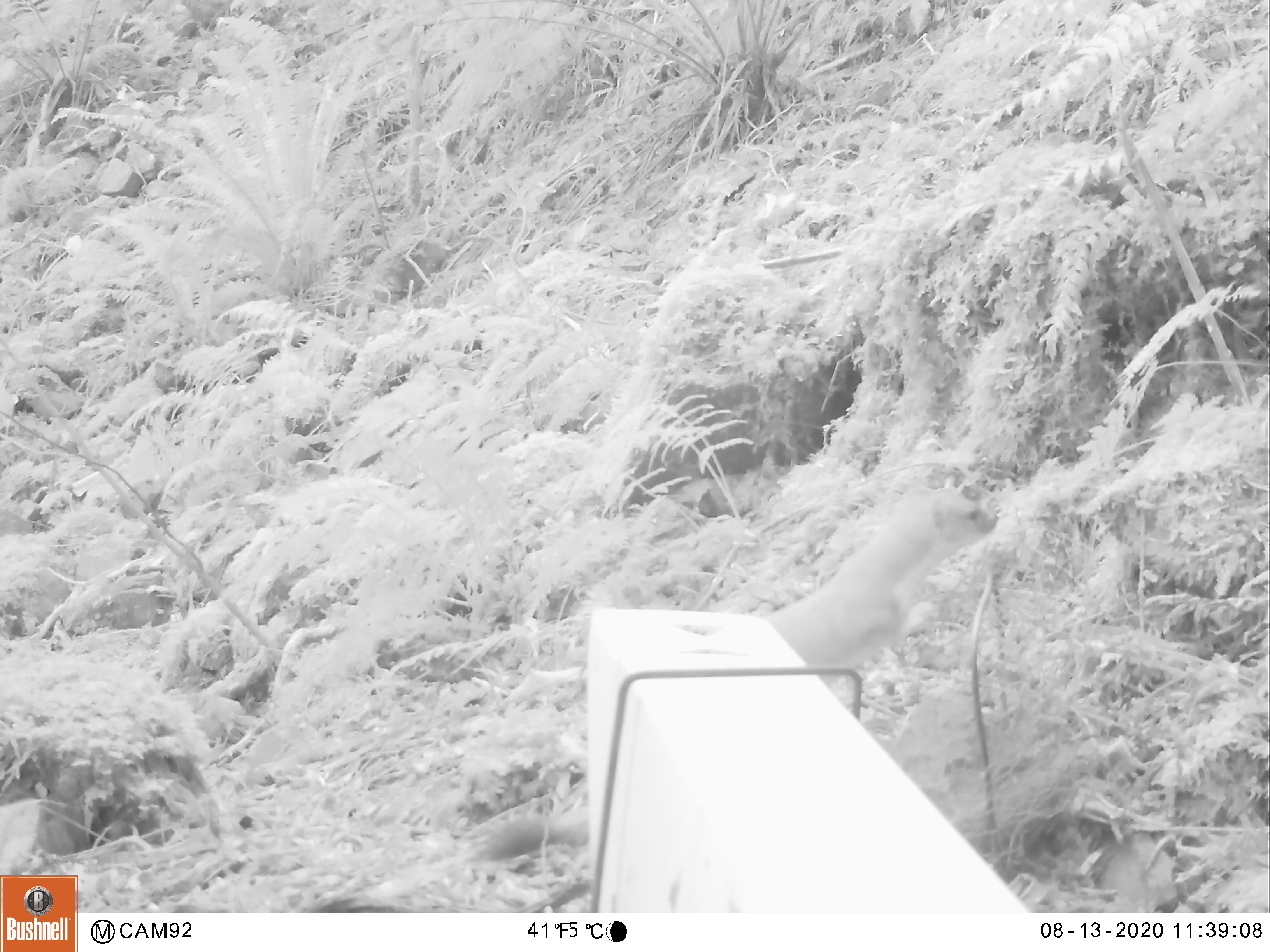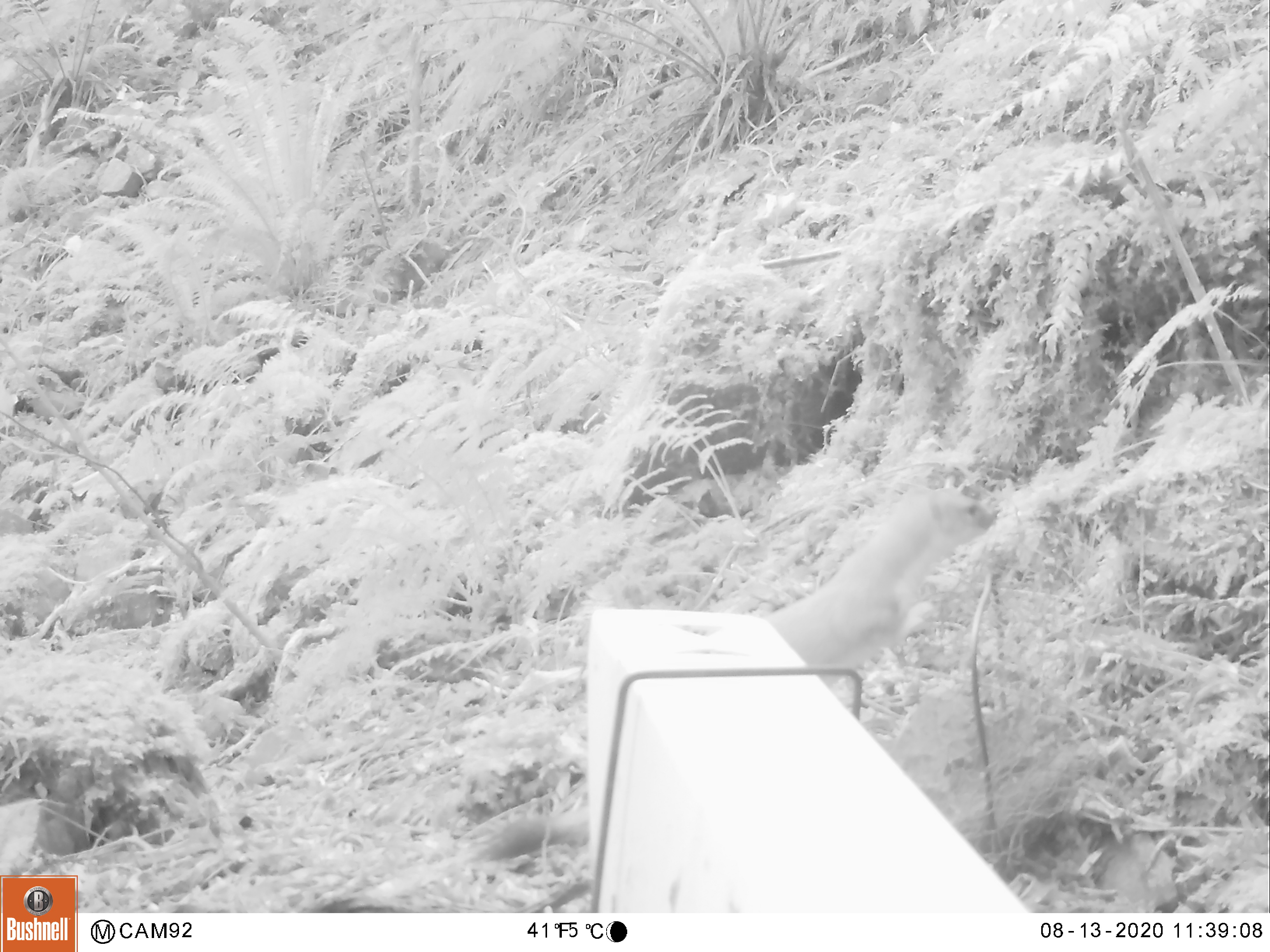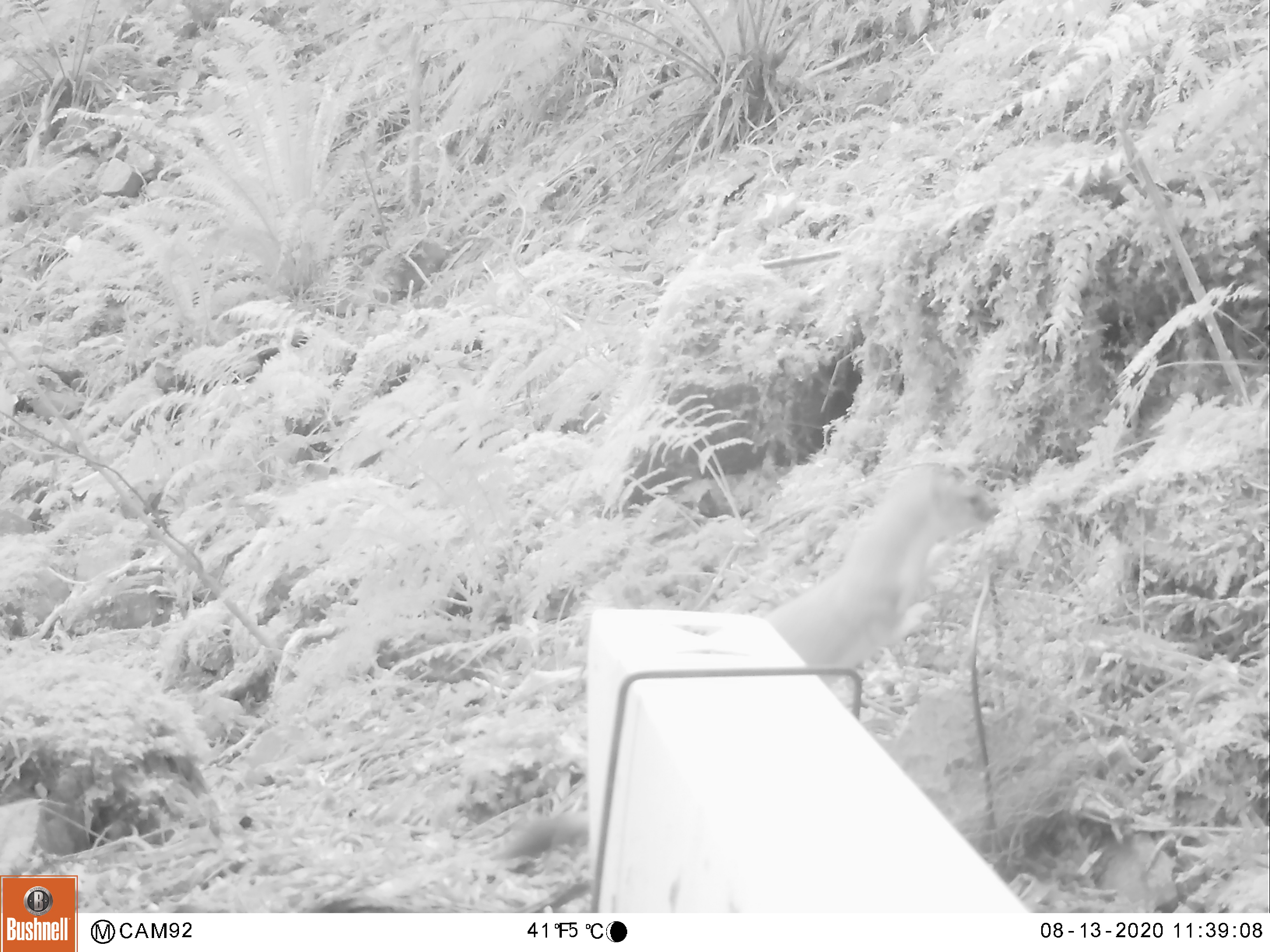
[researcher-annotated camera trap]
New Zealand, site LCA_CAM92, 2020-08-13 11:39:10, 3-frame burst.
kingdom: Animalia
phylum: Chordata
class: Mammalia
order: Carnivora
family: Mustelidae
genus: Mustela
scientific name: Mustela erminea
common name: stoat